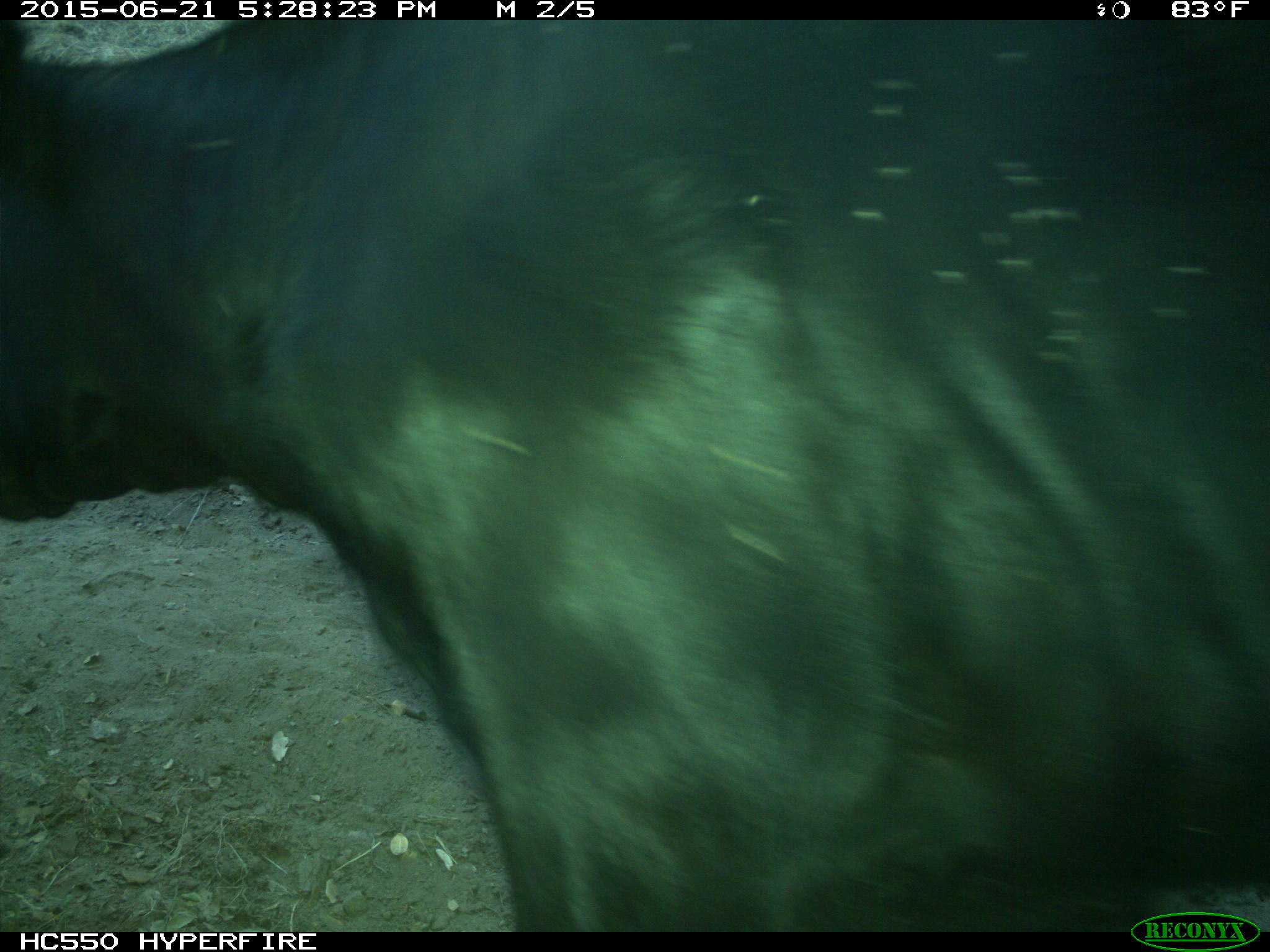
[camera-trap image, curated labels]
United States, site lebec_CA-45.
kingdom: Animalia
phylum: Chordata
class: Mammalia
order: Artiodactyla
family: Bovidae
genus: Bos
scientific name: Bos taurus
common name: domestic cow